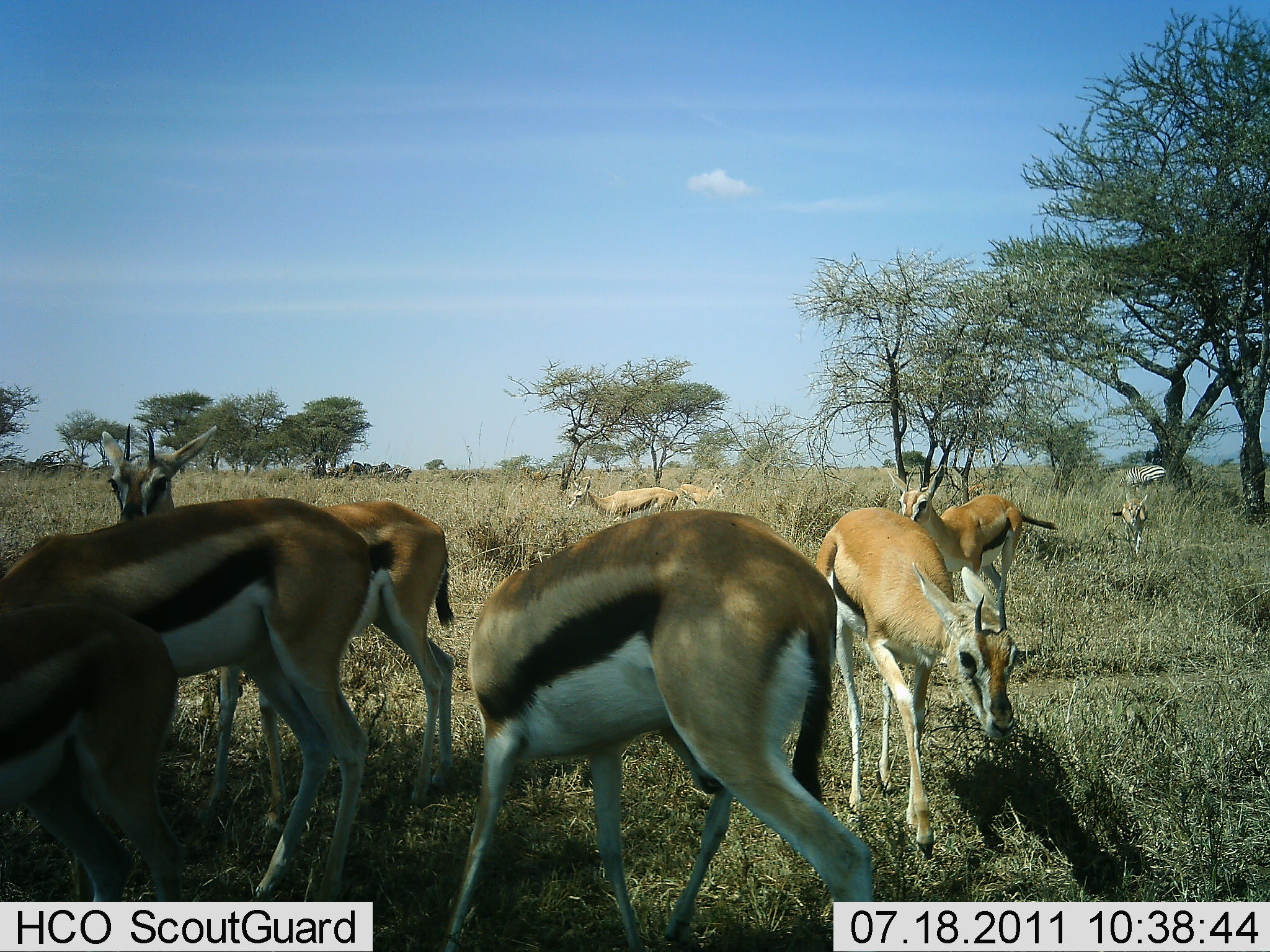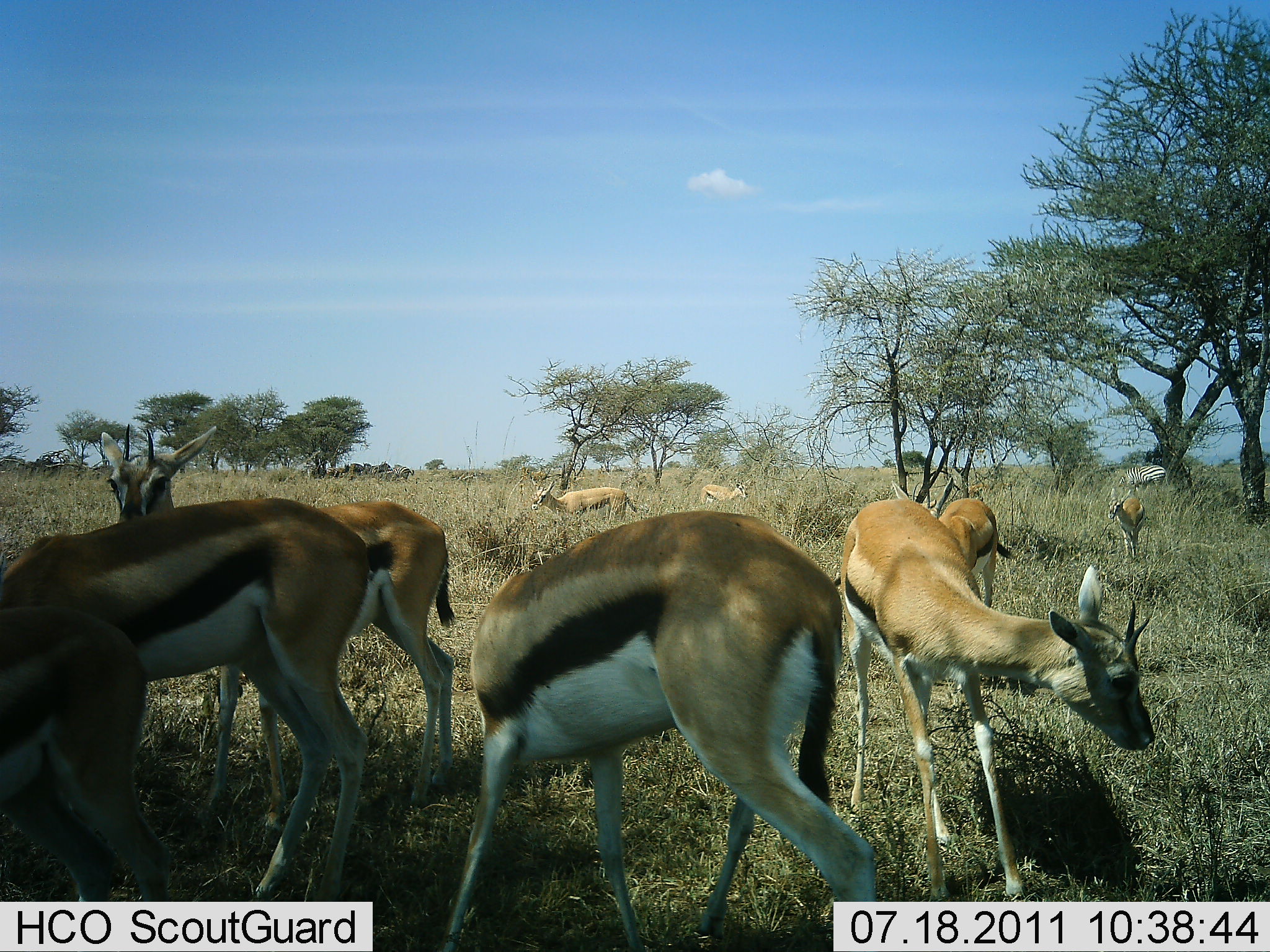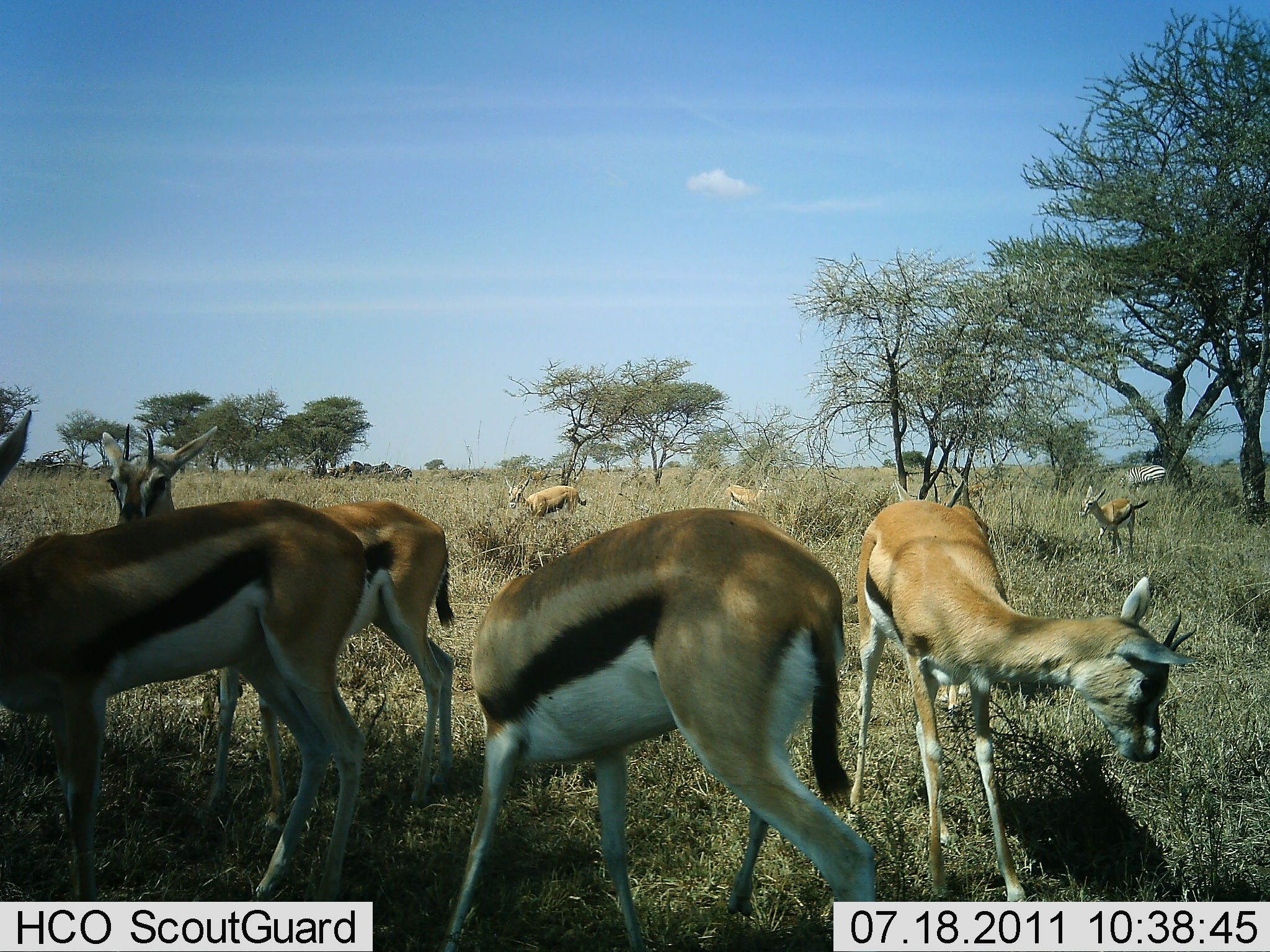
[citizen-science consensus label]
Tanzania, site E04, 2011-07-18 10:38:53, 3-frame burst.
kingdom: Animalia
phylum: Chordata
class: Mammalia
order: Artiodactyla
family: Bovidae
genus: Eudorcas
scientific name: Eudorcas thomsonii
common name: thomson's gazelle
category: gazellethomsons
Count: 9.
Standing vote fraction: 83%.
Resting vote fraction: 0%.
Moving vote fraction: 67%.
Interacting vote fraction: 17%.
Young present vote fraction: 8%.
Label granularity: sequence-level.